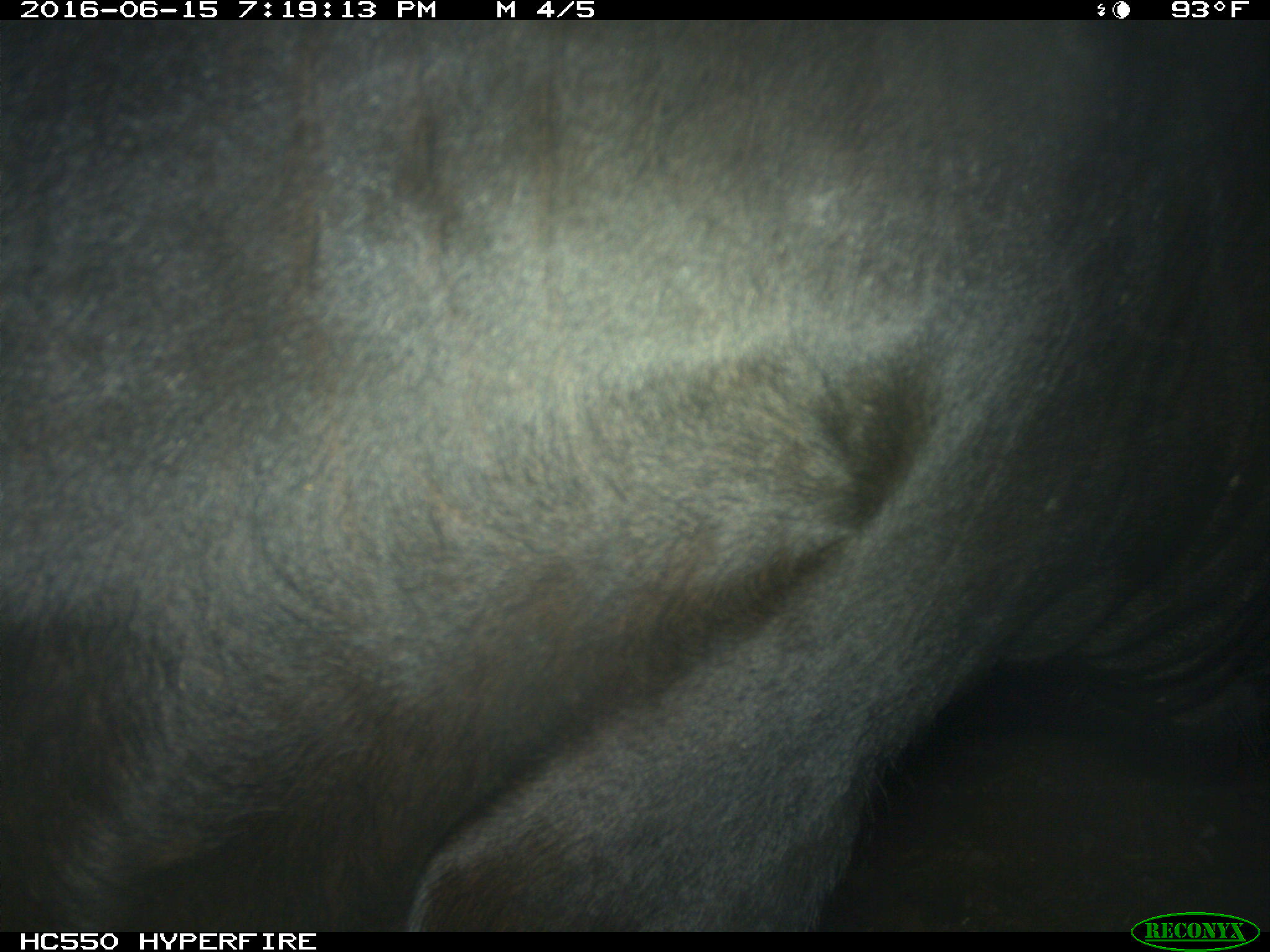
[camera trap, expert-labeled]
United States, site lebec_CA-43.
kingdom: Animalia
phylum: Chordata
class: Mammalia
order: Artiodactyla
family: Bovidae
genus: Bos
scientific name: Bos taurus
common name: domestic cow